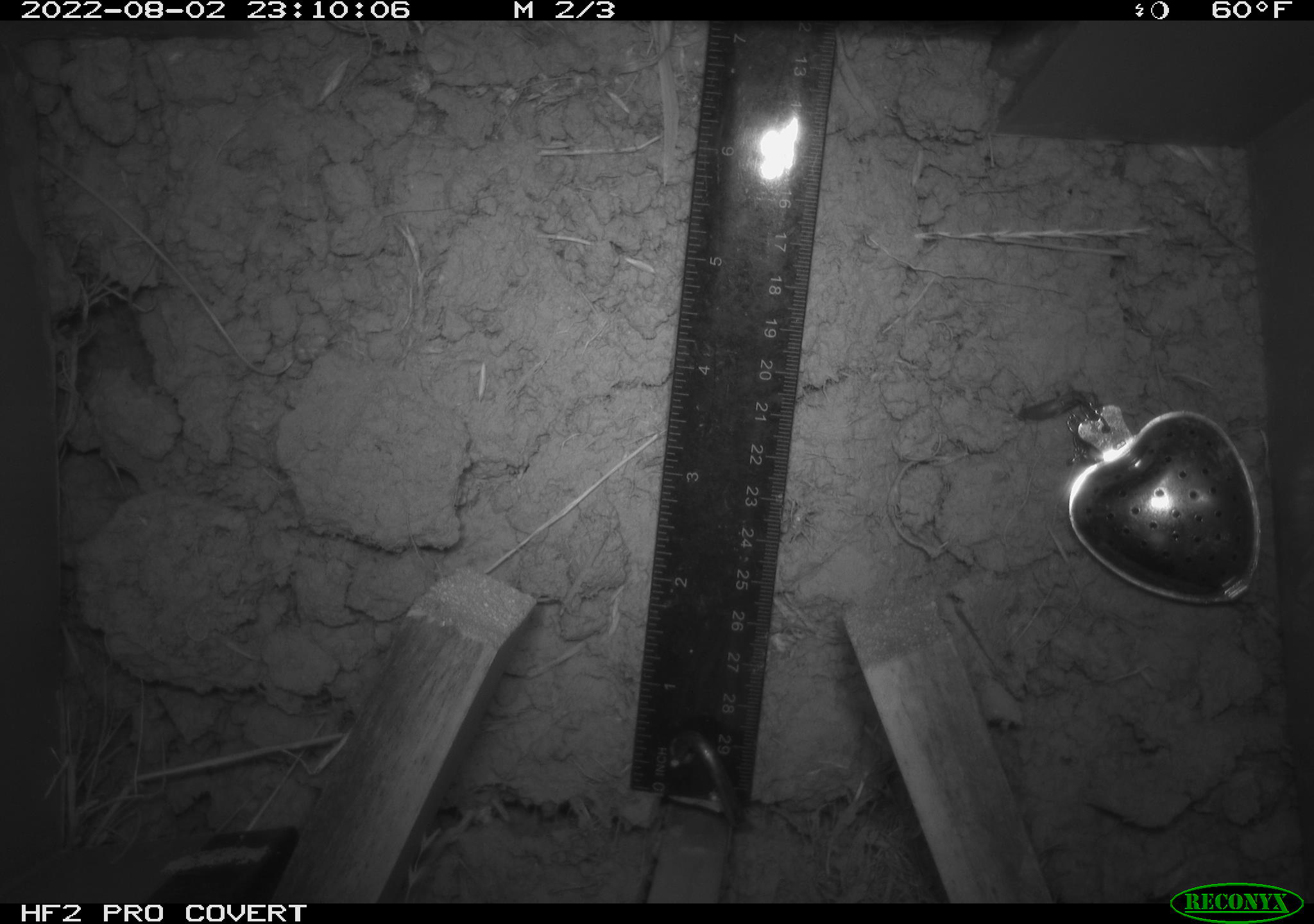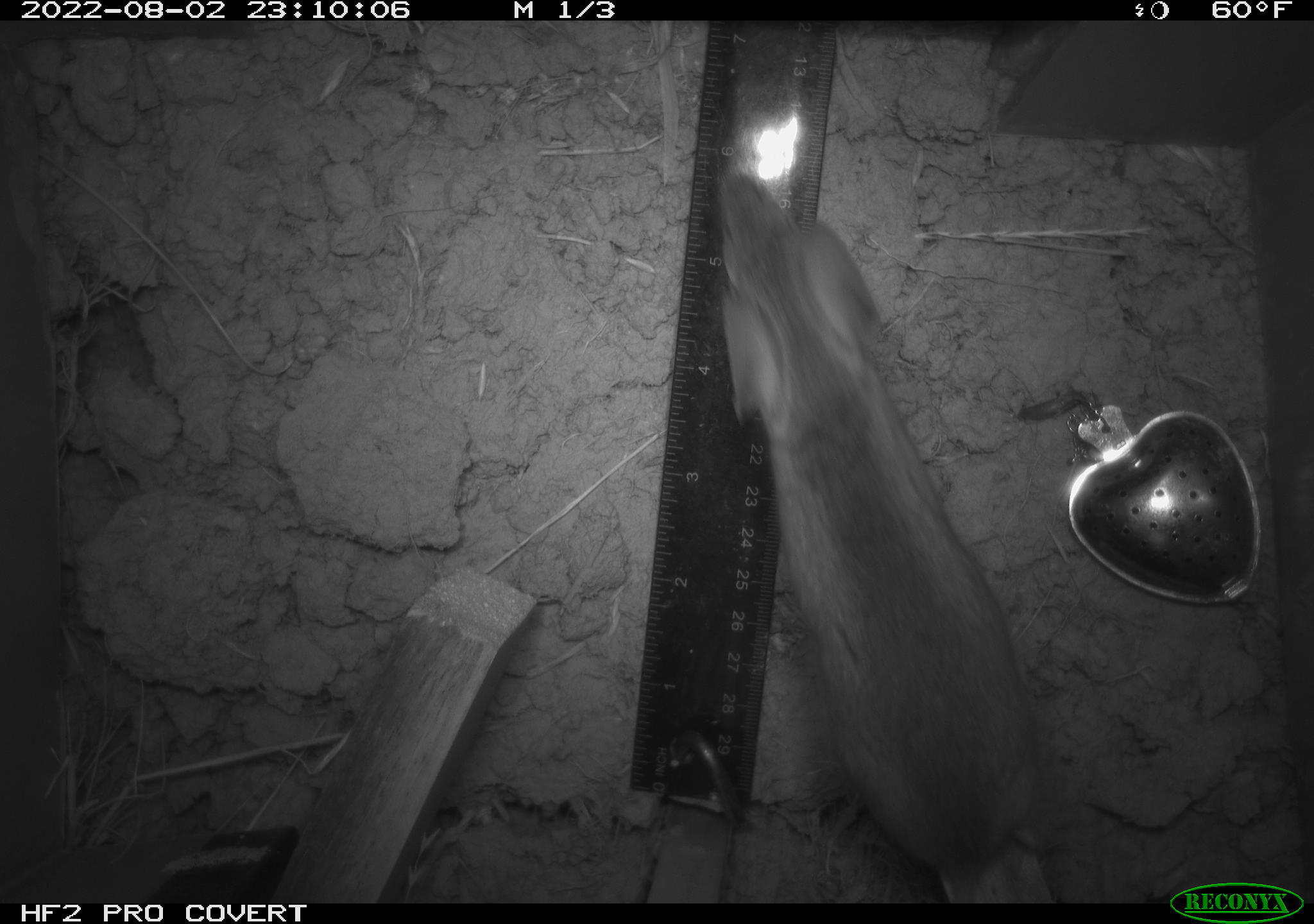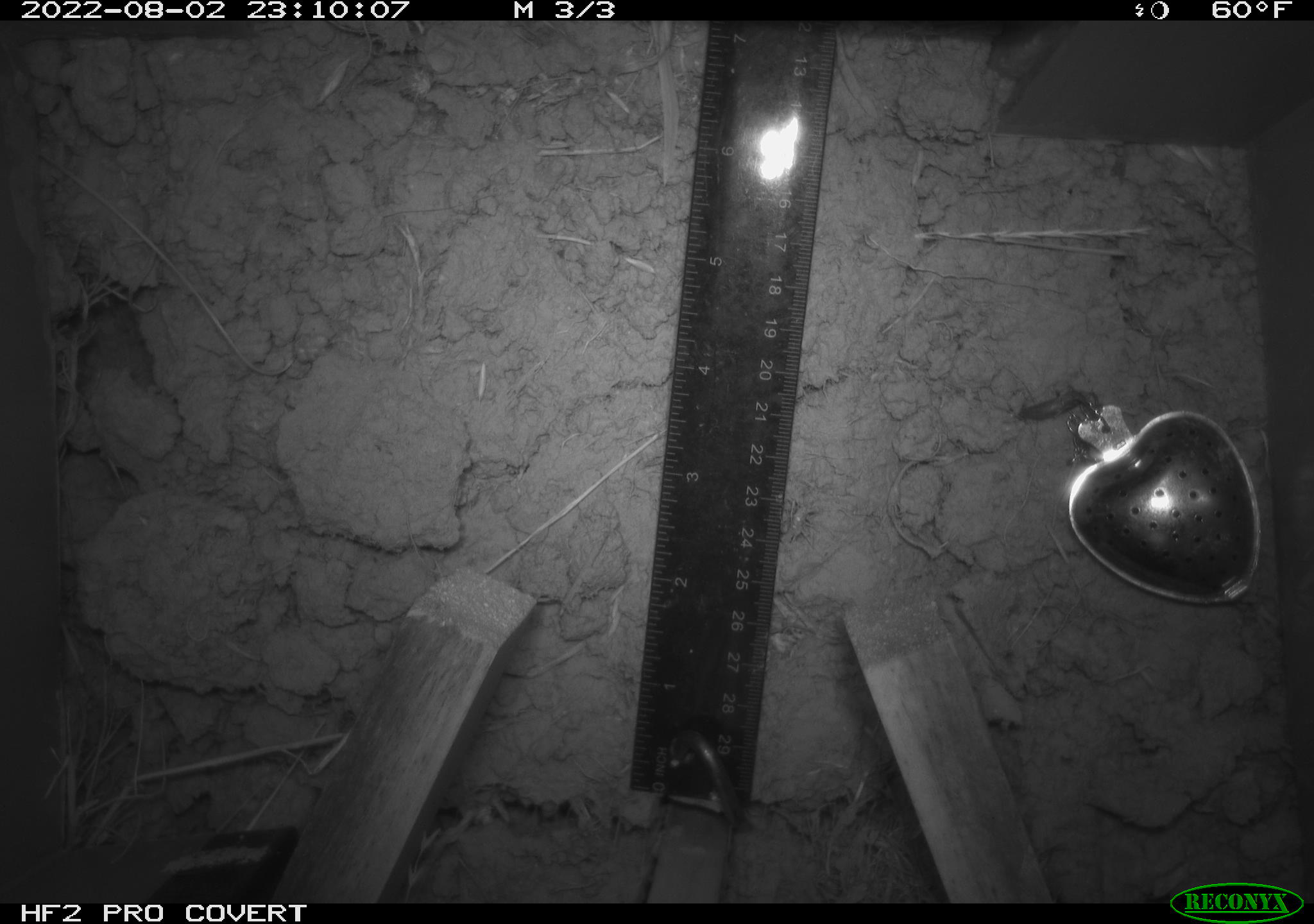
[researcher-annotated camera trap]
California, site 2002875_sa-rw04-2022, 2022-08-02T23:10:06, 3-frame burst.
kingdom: Animalia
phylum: Chordata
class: Mammalia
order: Rodentia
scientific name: Rodentia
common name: mouse species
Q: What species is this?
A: Mouse species (Rodentia).